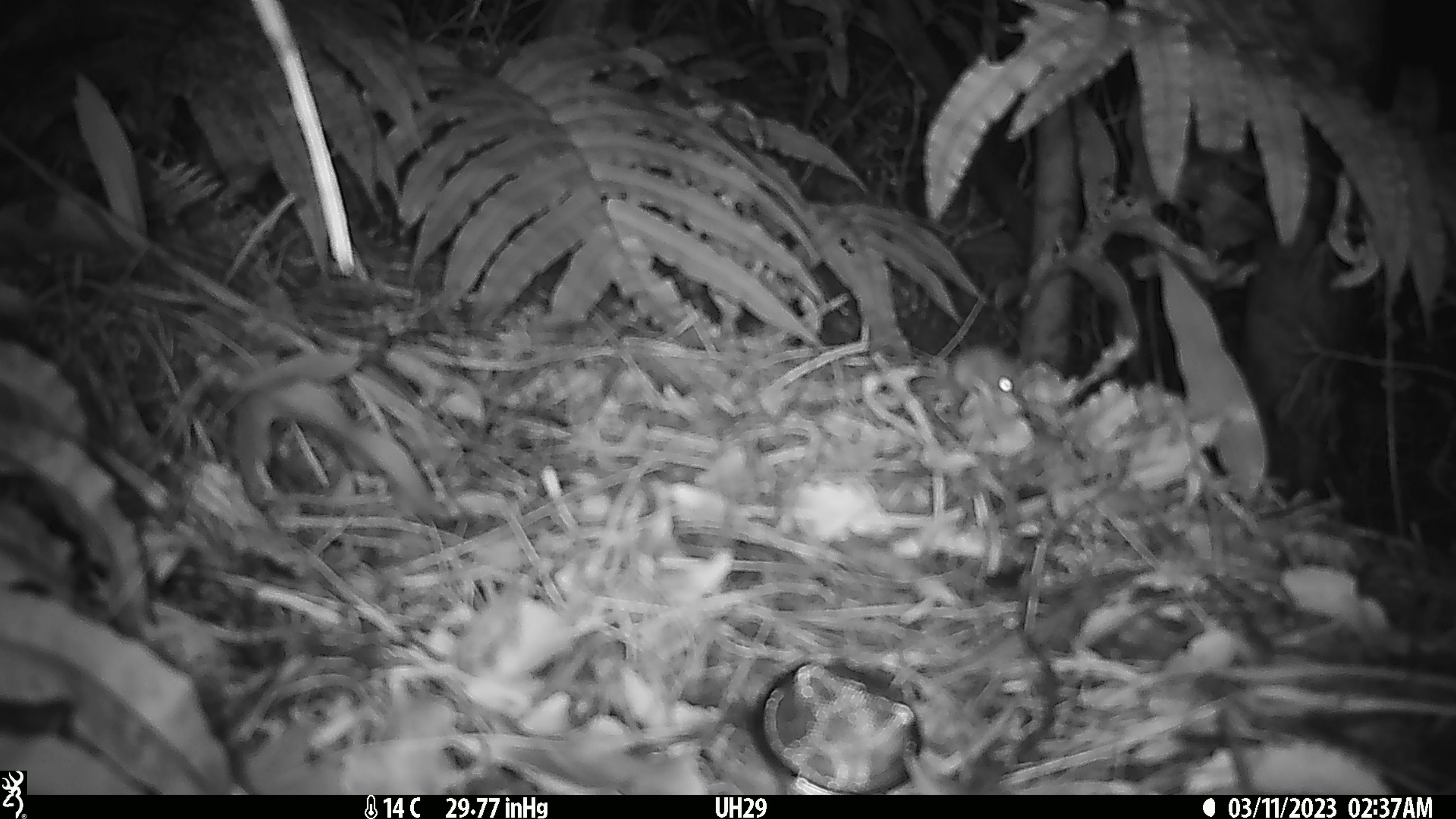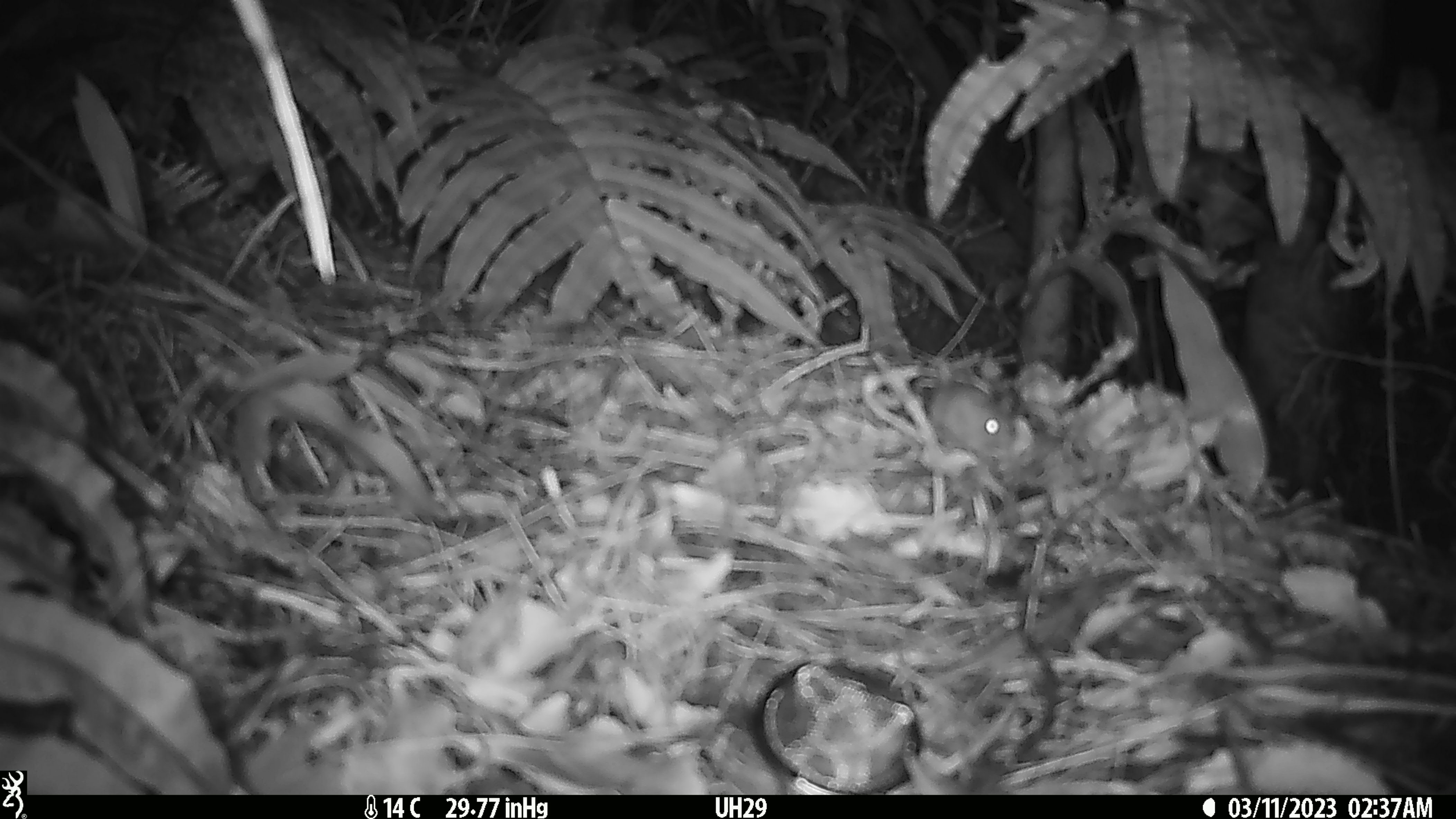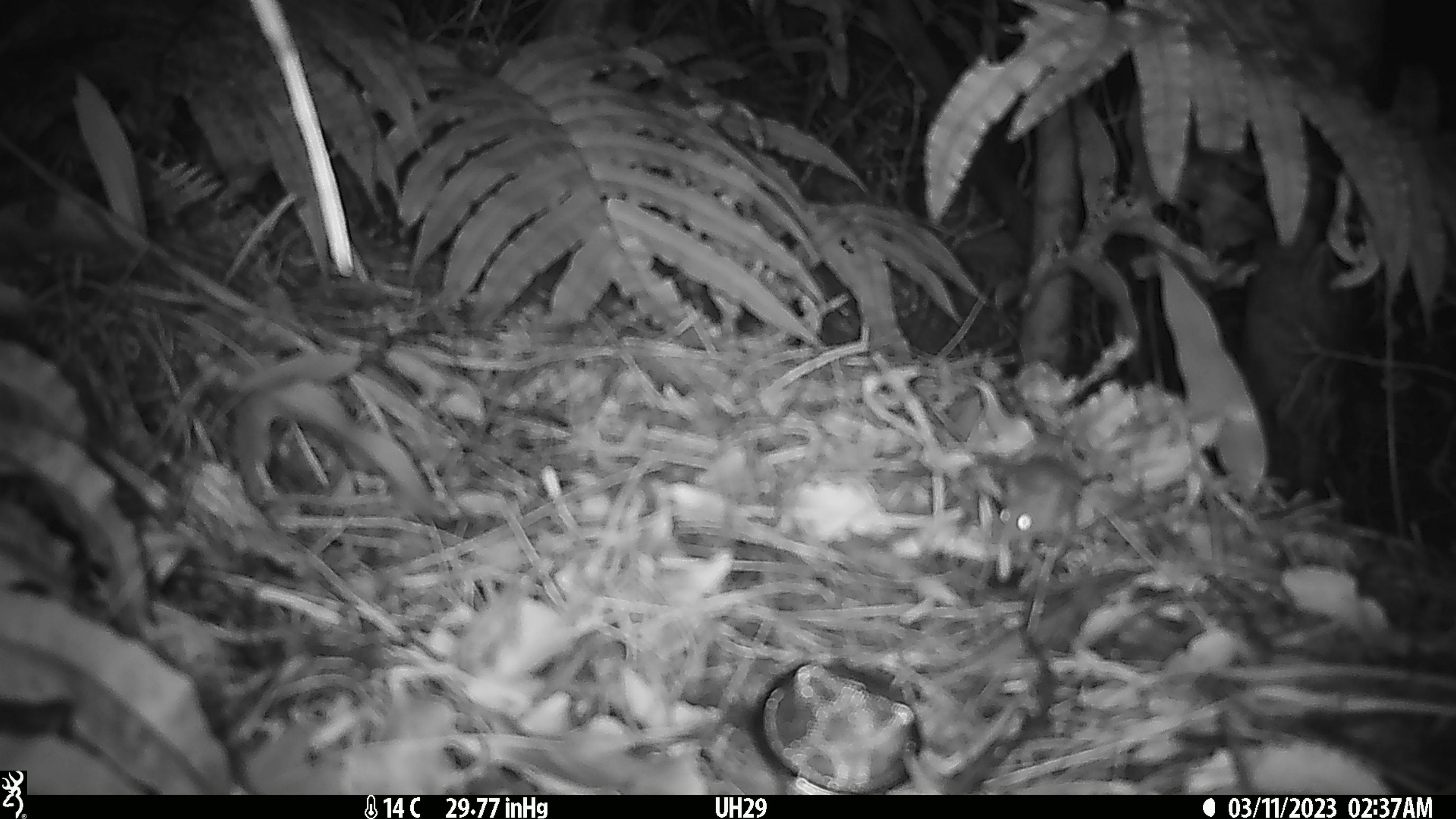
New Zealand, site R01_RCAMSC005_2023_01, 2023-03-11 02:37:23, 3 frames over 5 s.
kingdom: Animalia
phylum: Chordata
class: Mammalia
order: Rodentia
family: Muridae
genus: Mus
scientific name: Mus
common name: mouse